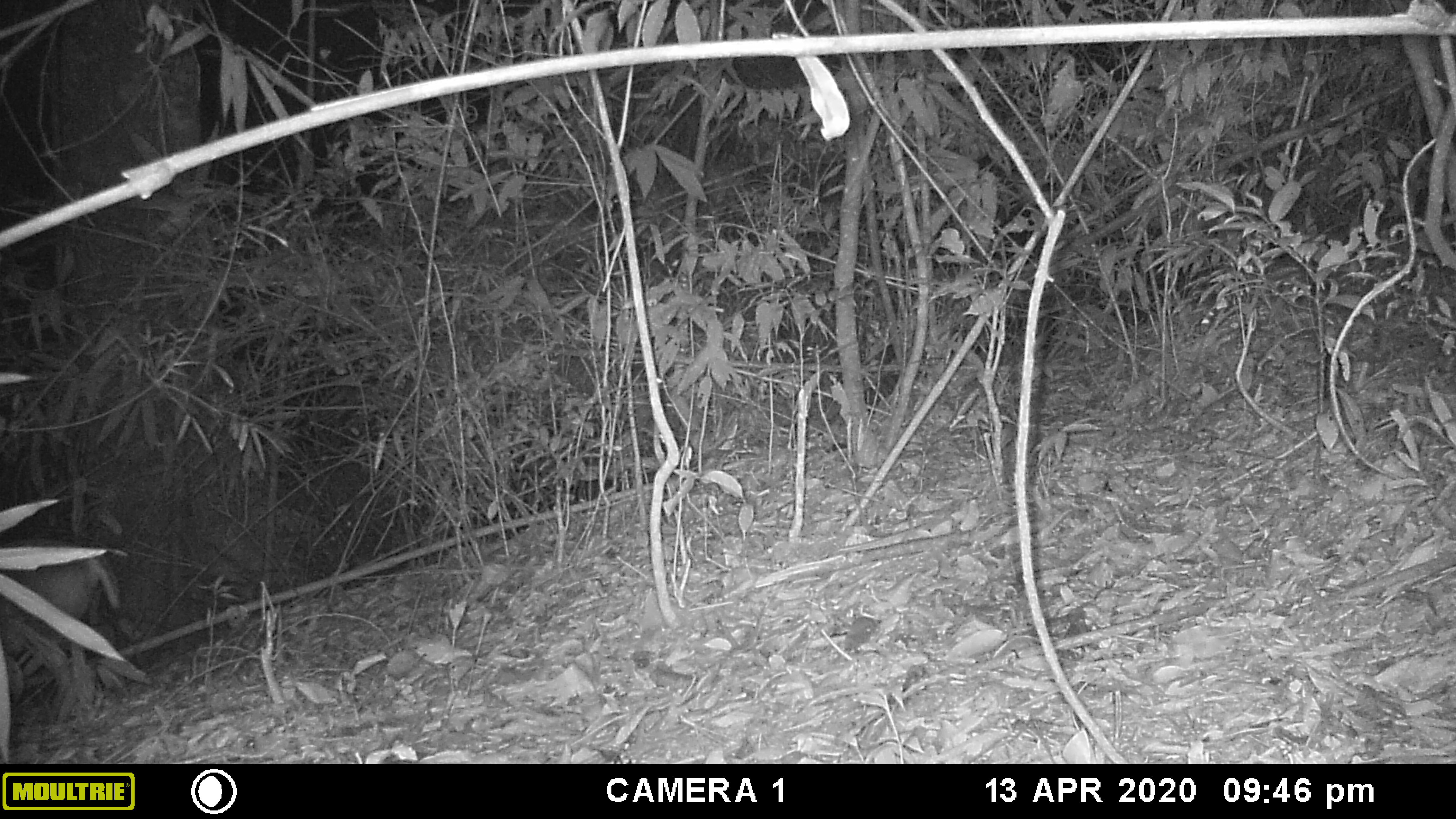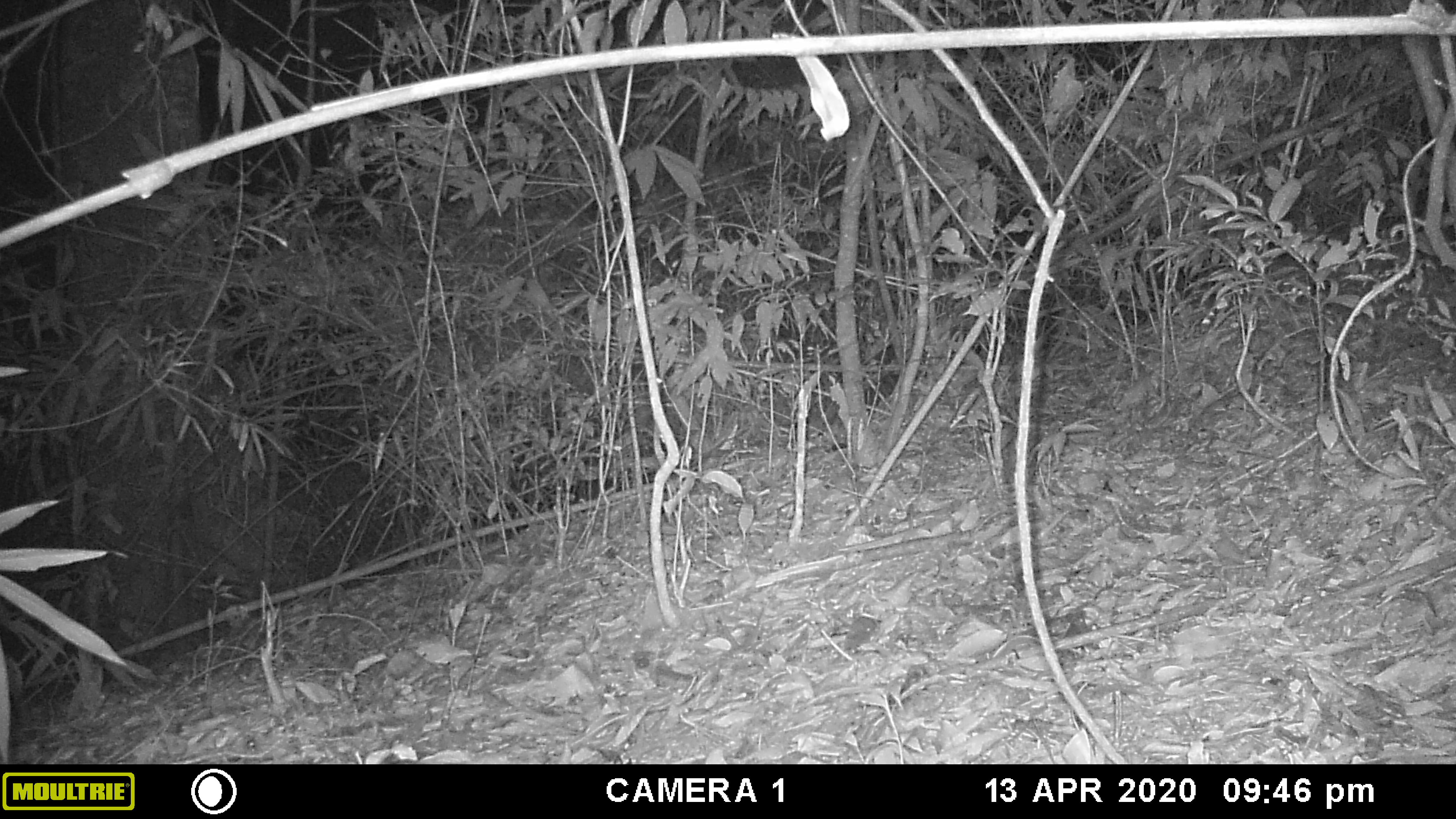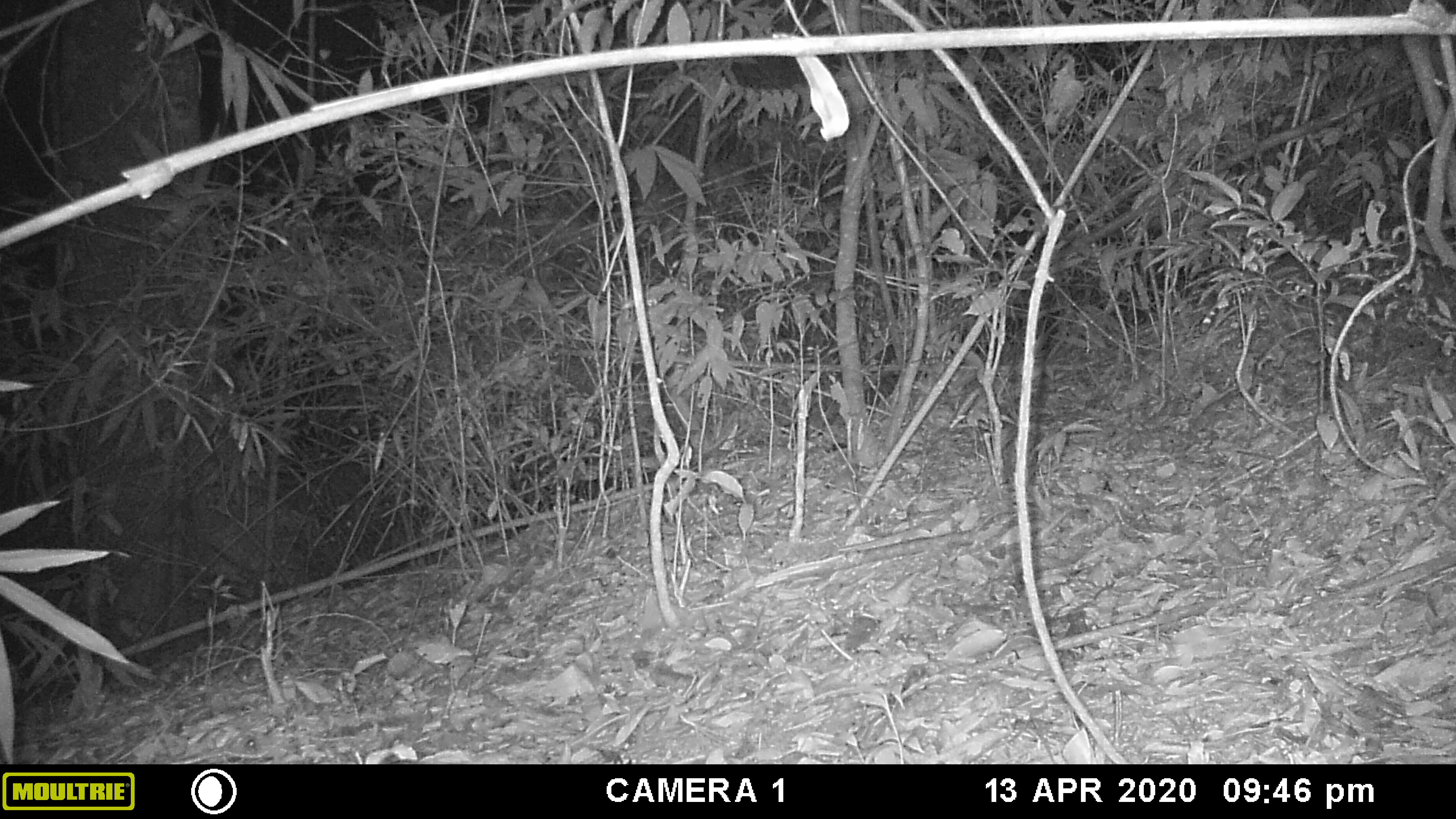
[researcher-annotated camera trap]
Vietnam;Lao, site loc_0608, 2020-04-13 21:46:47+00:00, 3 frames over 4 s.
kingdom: Animalia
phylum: Chordata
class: Mammalia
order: Artiodactyla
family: Cervidae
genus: Muntiacus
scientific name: Muntiacus rooseveltorum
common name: roosevelt's muntjac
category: roosevelts muntjac group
Roosevelts muntjac group (roosevelt's muntjac) (Muntiacus rooseveltorum). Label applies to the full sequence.